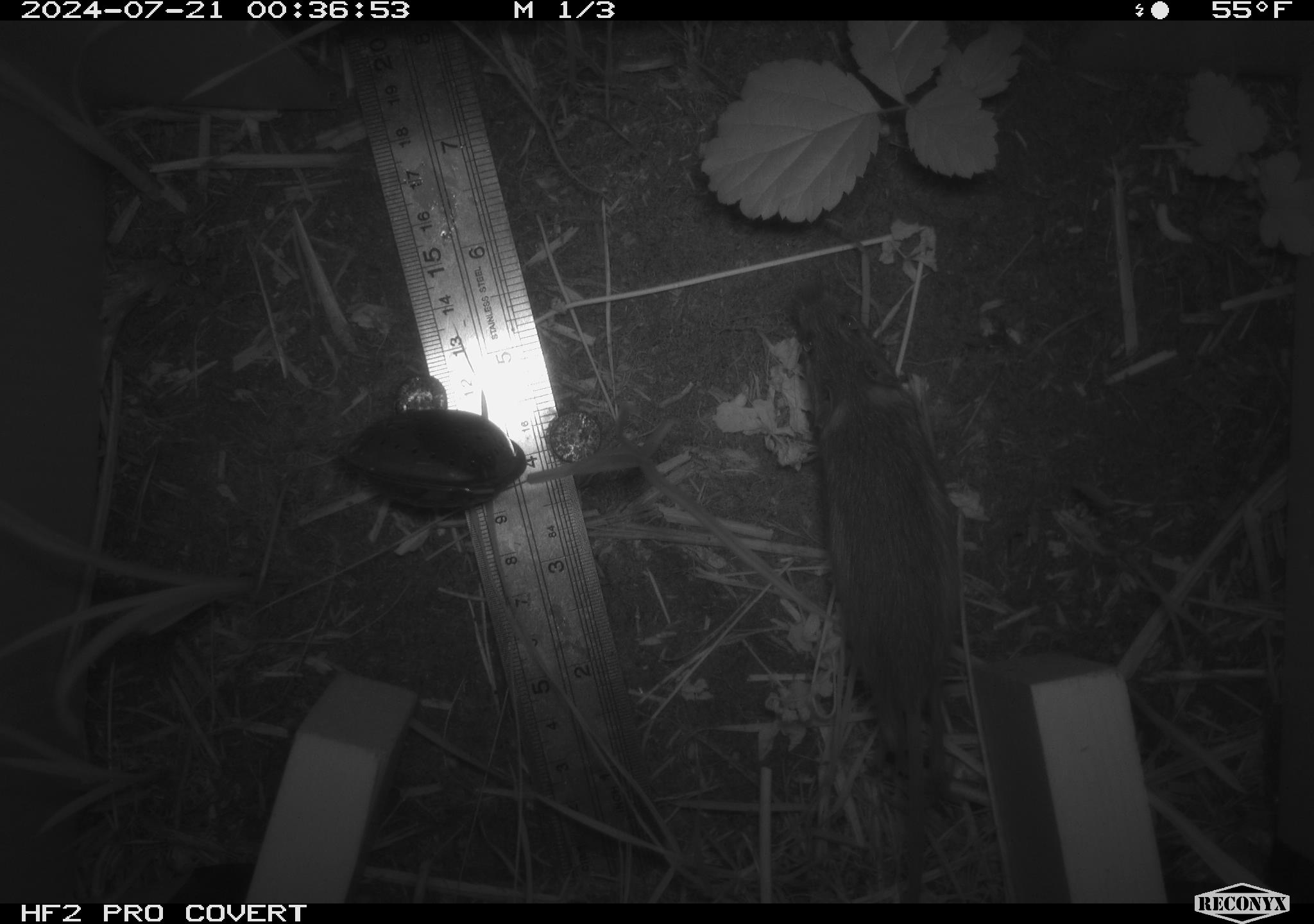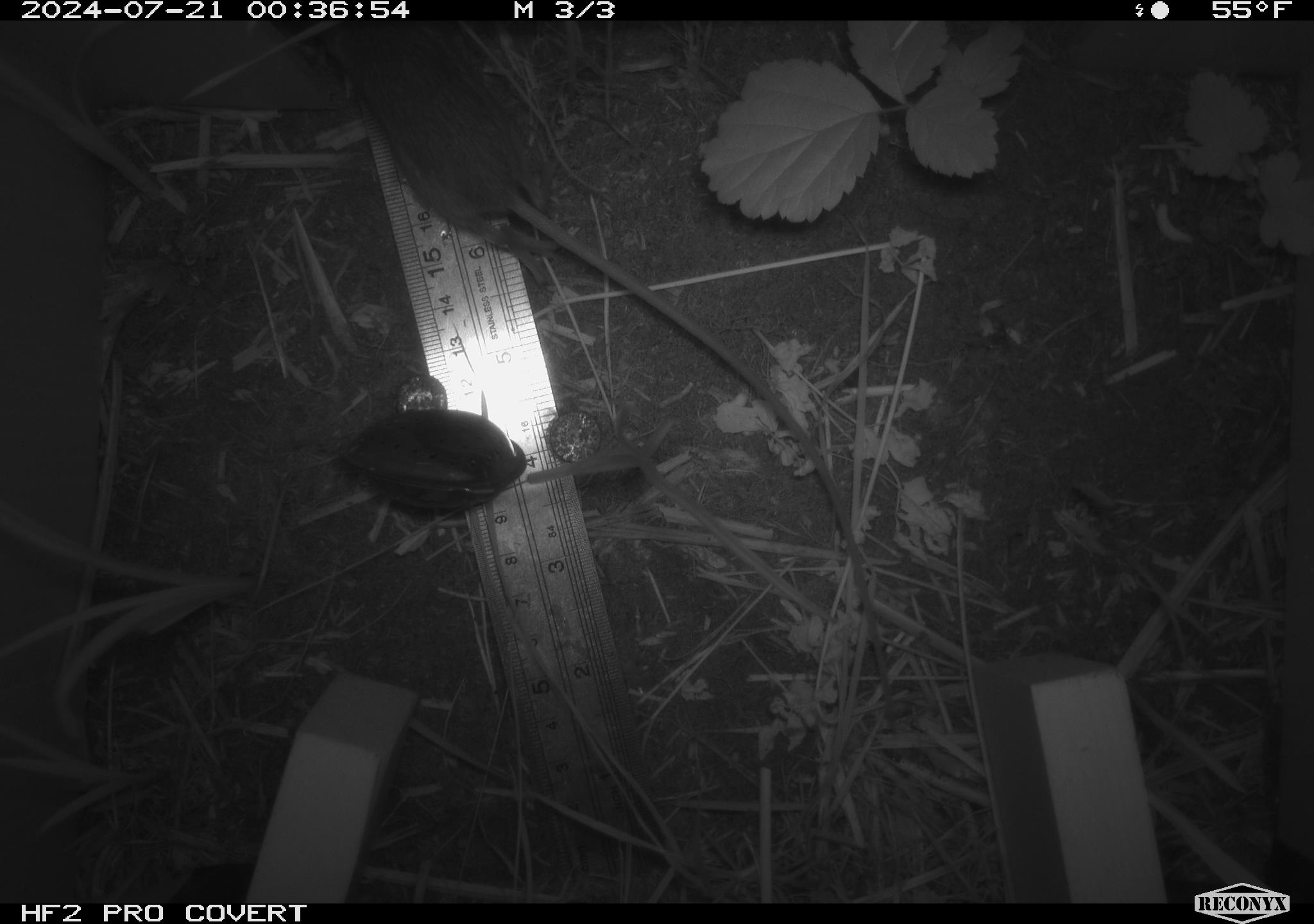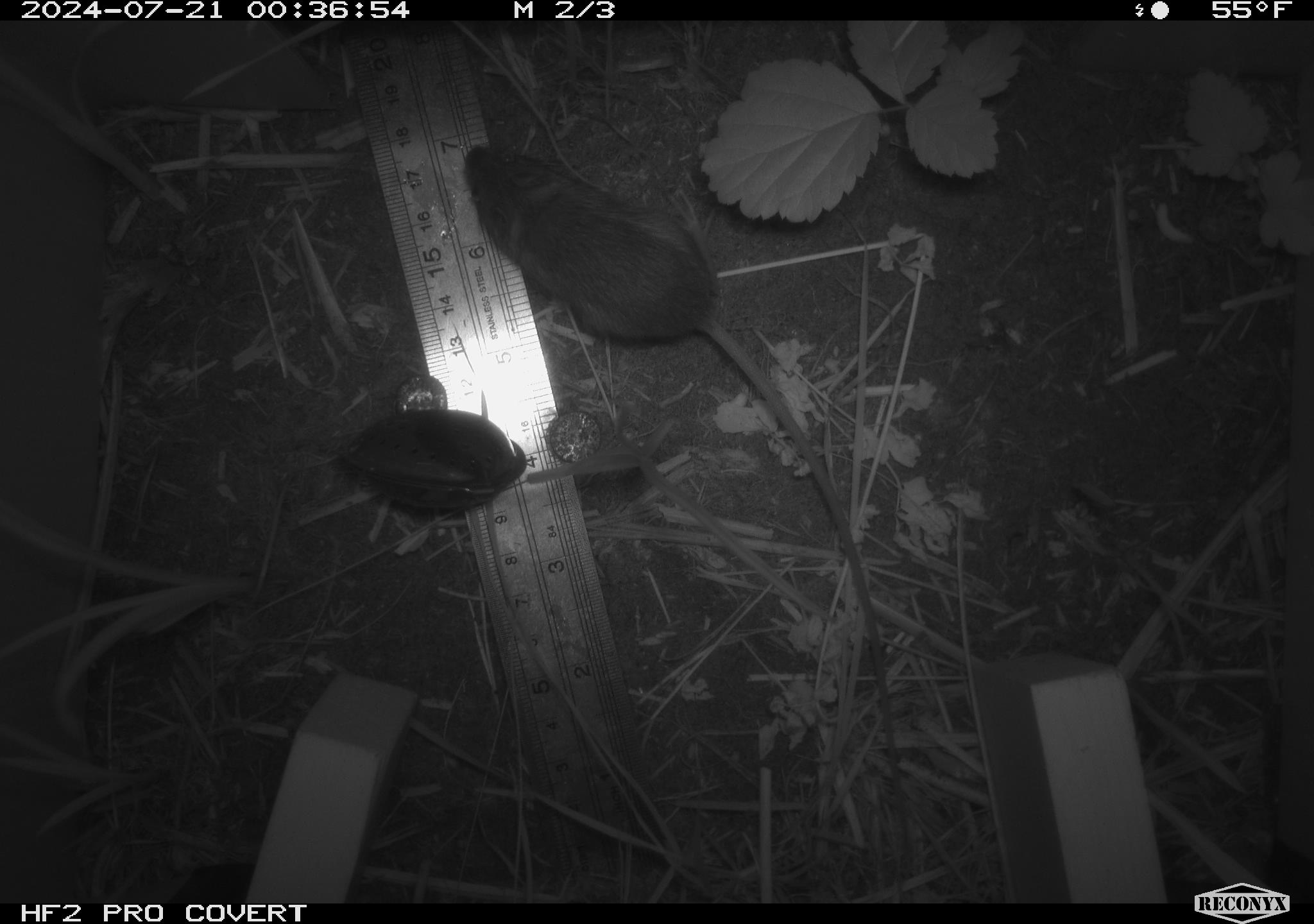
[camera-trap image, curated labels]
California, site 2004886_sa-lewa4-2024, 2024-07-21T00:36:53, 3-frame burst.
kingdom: Animalia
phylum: Chordata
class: Mammalia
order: Rodentia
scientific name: Rodentia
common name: rodent